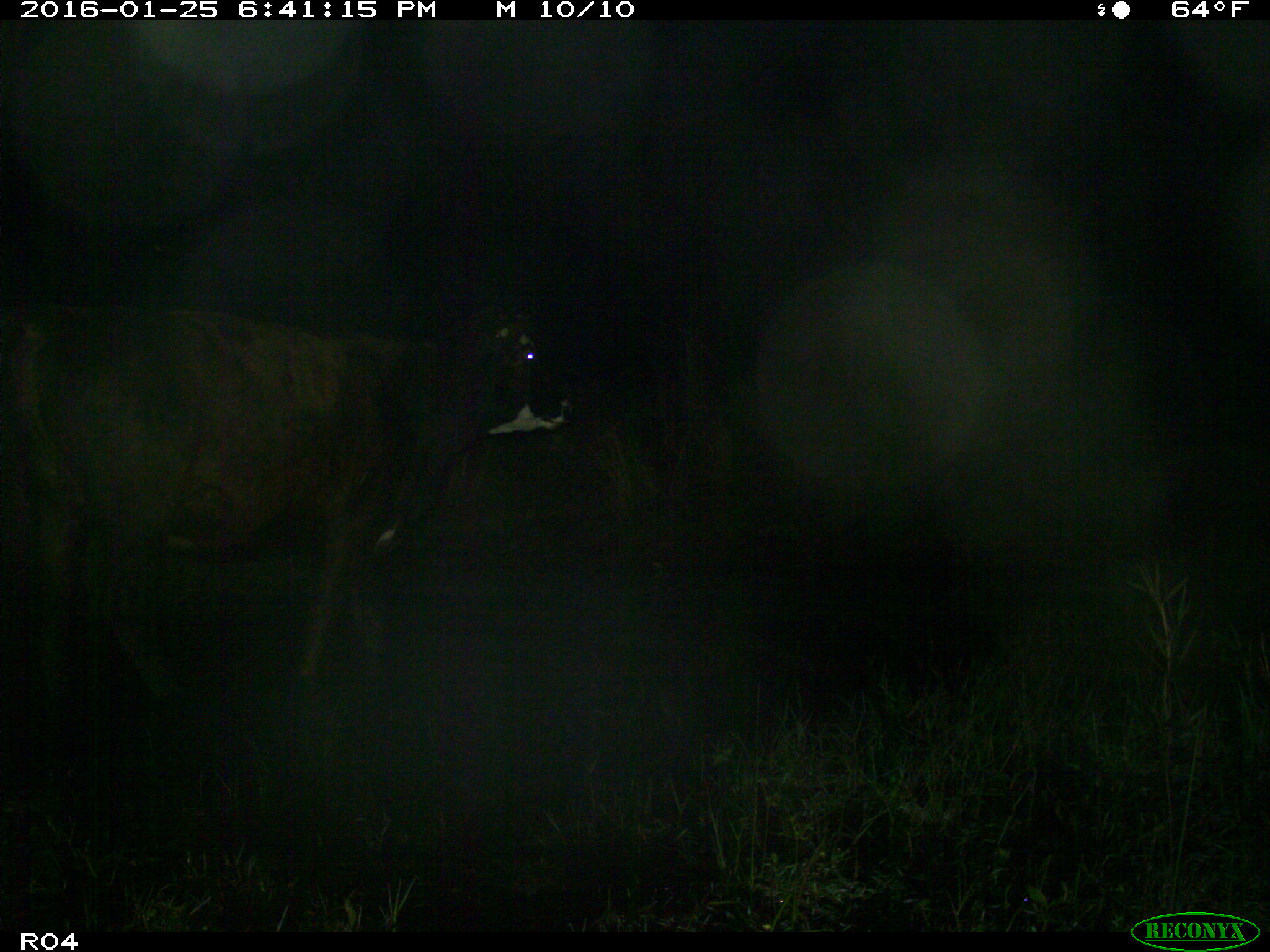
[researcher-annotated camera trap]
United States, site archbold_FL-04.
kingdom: Animalia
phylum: Chordata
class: Mammalia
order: Artiodactyla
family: Bovidae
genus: Bos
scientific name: Bos taurus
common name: domestic cow